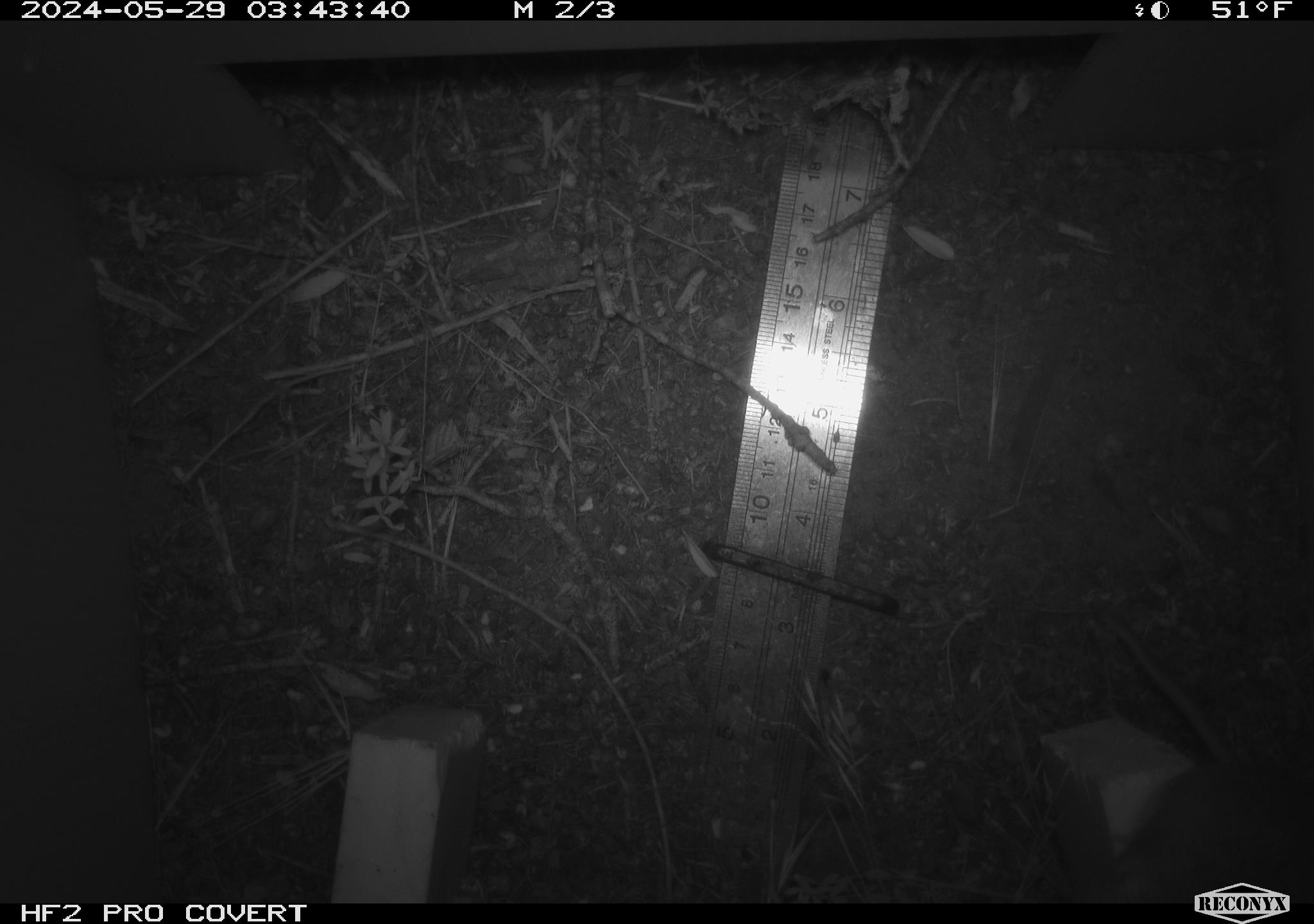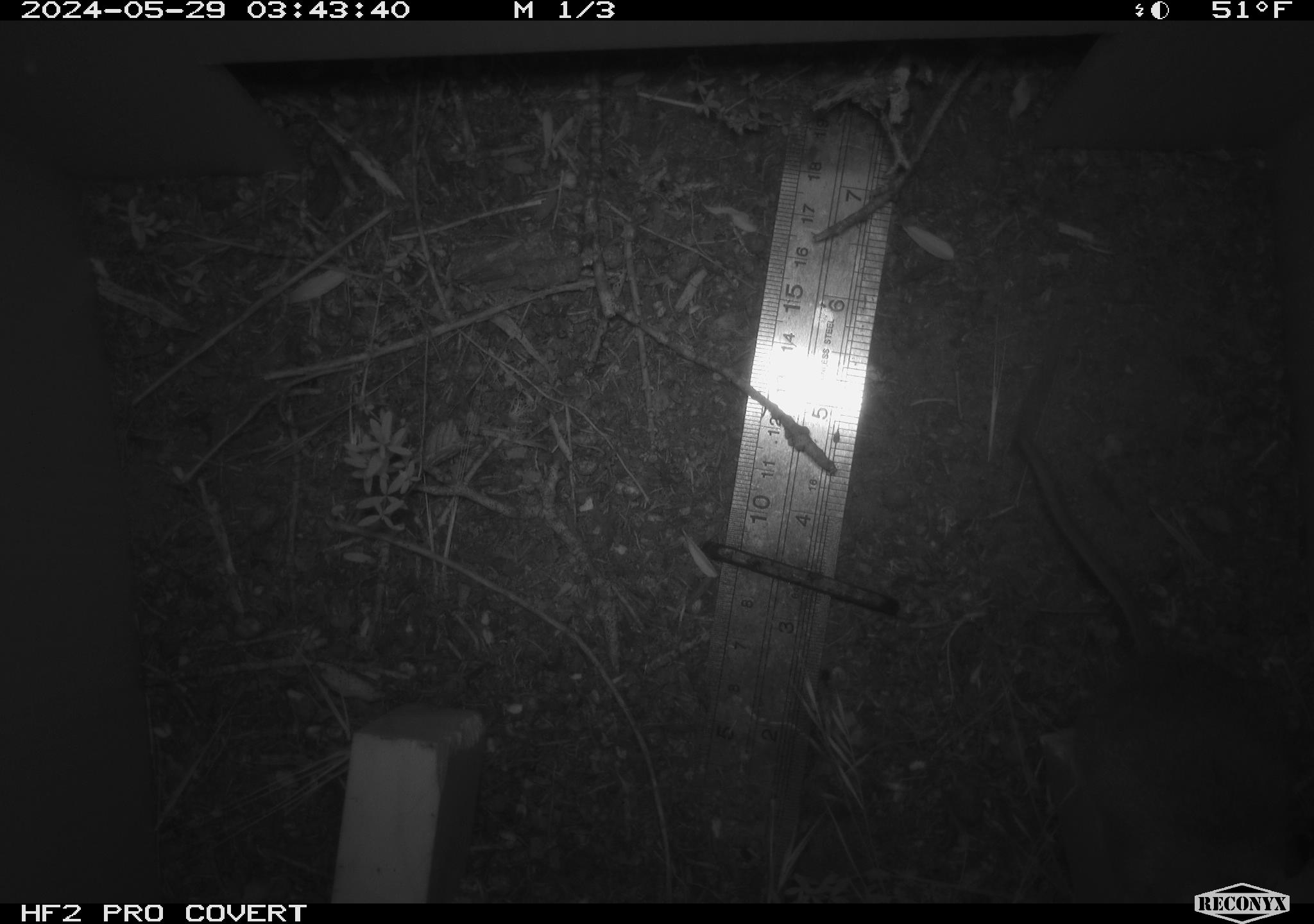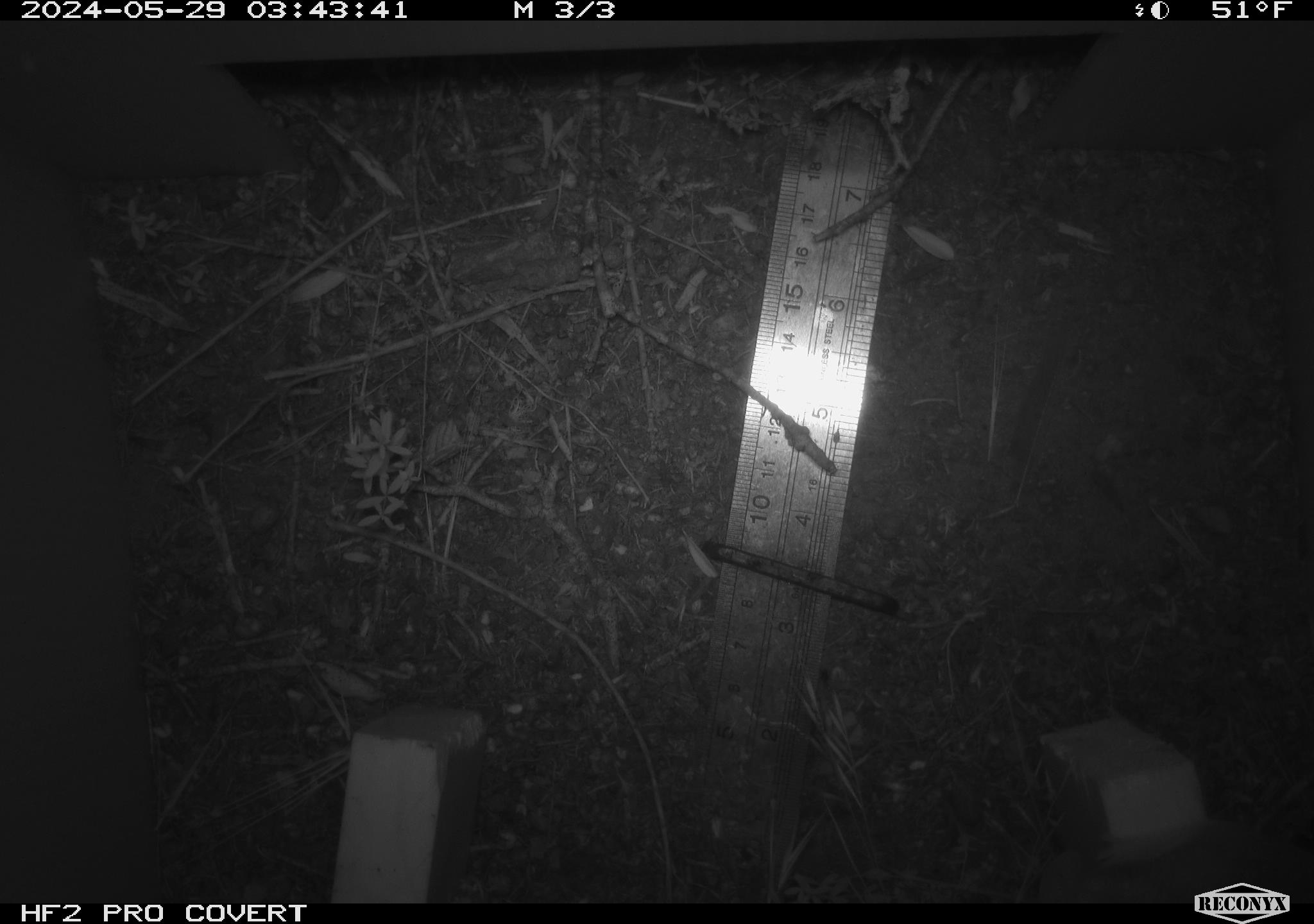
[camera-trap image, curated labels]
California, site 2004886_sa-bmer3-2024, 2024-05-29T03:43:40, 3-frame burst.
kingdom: Animalia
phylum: Chordata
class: Mammalia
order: Rodentia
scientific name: Rodentia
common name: mouse species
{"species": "mouse species (Rodentia)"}